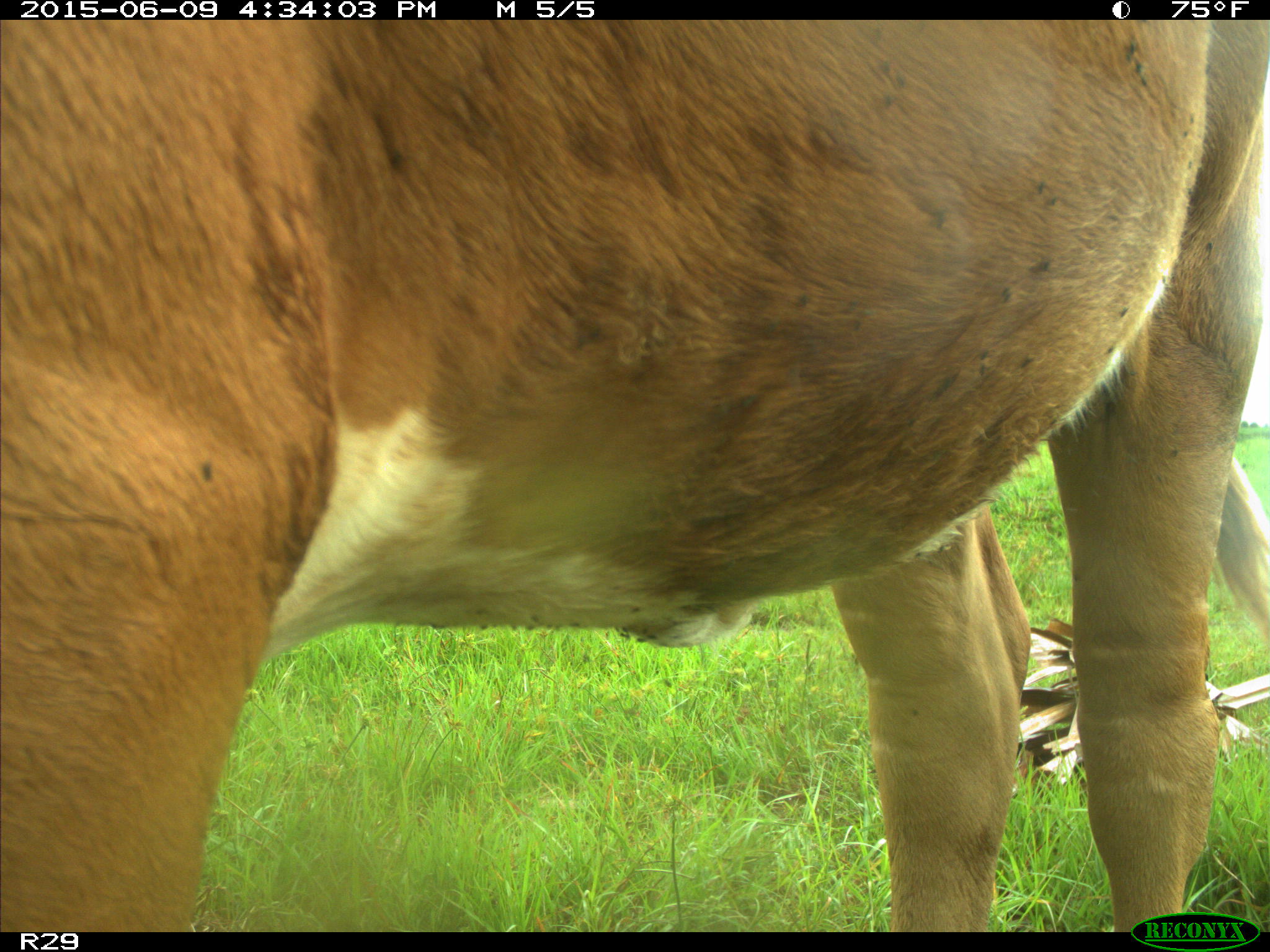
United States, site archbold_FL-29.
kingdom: Animalia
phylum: Chordata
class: Mammalia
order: Artiodactyla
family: Bovidae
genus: Bos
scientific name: Bos taurus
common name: domestic cow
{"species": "Bos taurus (domestic cow)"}